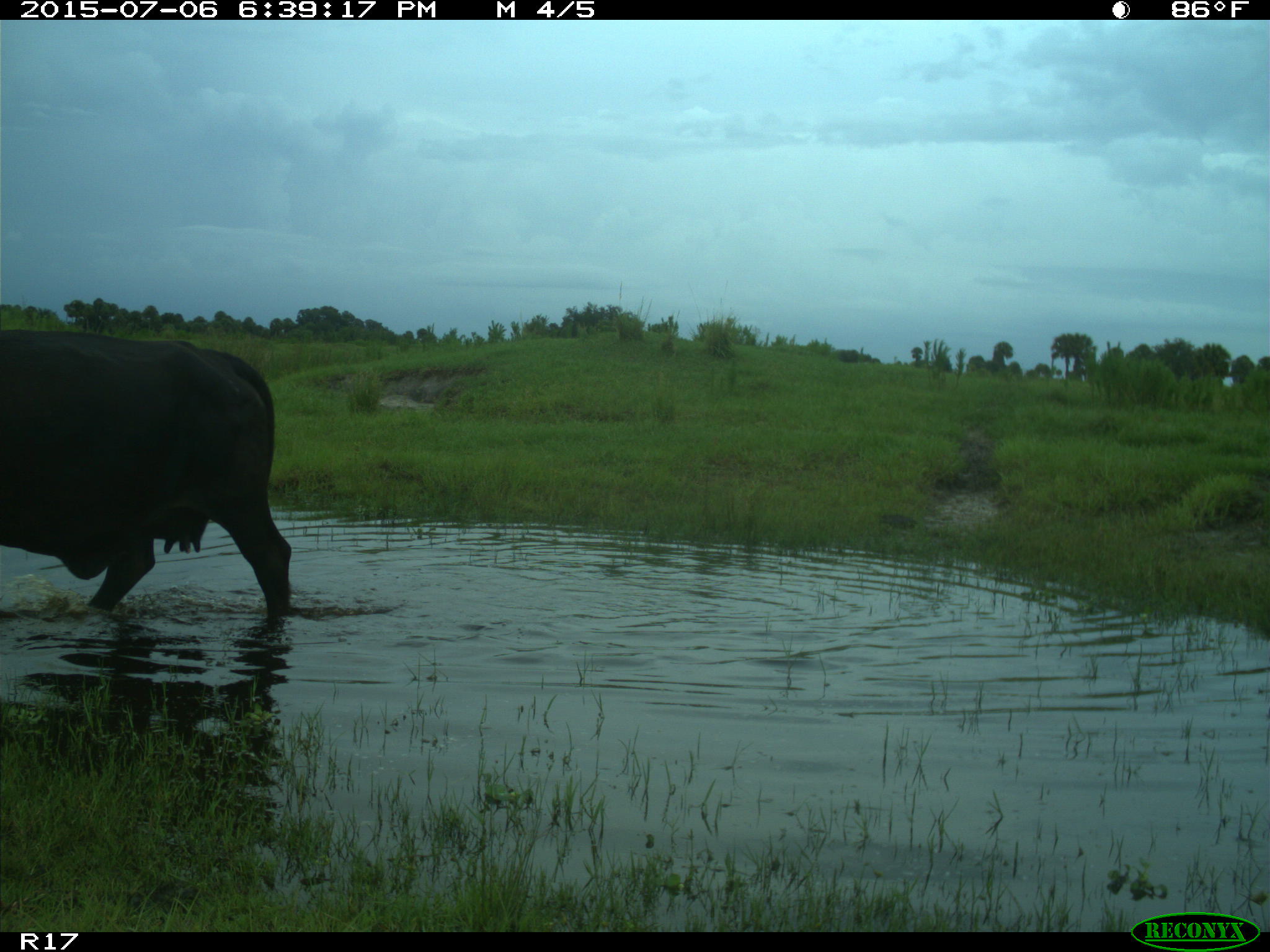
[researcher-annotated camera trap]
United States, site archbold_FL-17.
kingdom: Animalia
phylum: Chordata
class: Mammalia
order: Artiodactyla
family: Bovidae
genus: Bos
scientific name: Bos taurus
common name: domestic cow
Bos taurus (domestic cow).